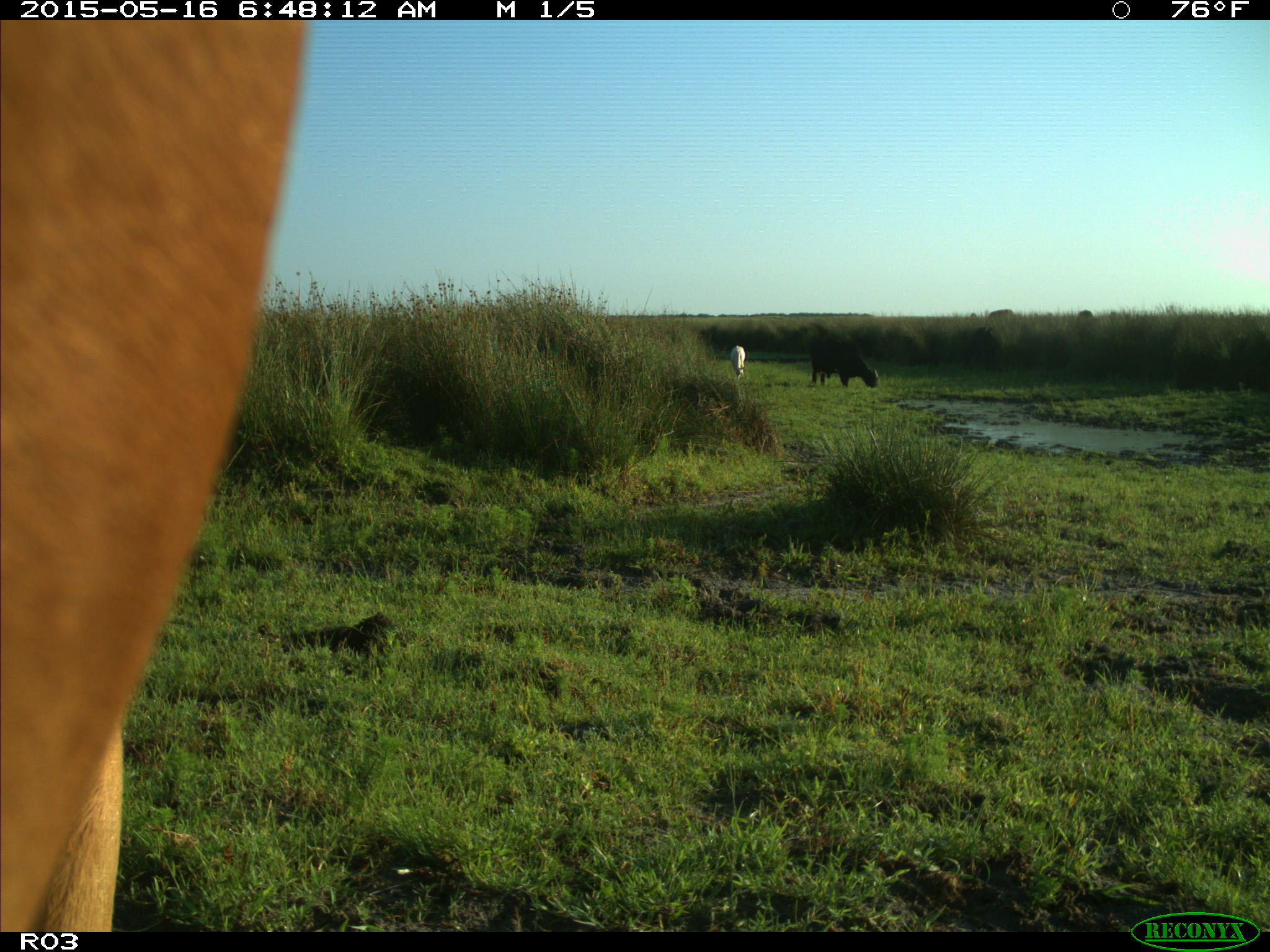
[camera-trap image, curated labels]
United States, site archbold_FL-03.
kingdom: Animalia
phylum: Chordata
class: Mammalia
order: Artiodactyla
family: Bovidae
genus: Bos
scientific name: Bos taurus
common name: domestic cow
Bos taurus (domestic cow).